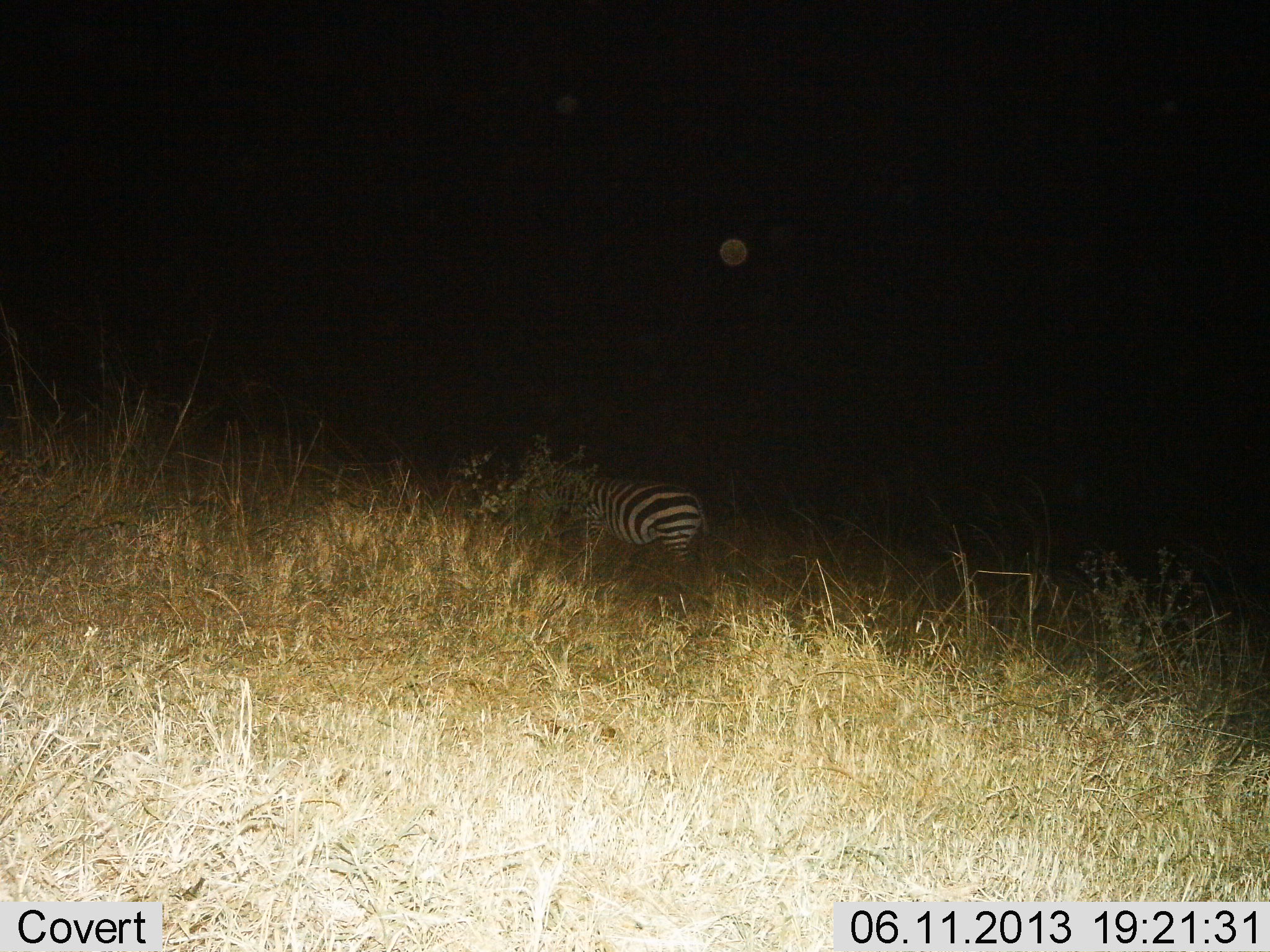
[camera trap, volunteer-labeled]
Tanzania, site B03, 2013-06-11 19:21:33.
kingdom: Animalia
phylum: Chordata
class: Mammalia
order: Perissodactyla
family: Equidae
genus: Equus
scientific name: Equus quagga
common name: plains zebra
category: zebra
Zebra (plains zebra) (Equus quagga), count 1. Behavior (volunteer vote fractions): standing 84%, resting 5%, moving 11%, interacting 0%. Young present (vote fraction): 0%. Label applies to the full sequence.